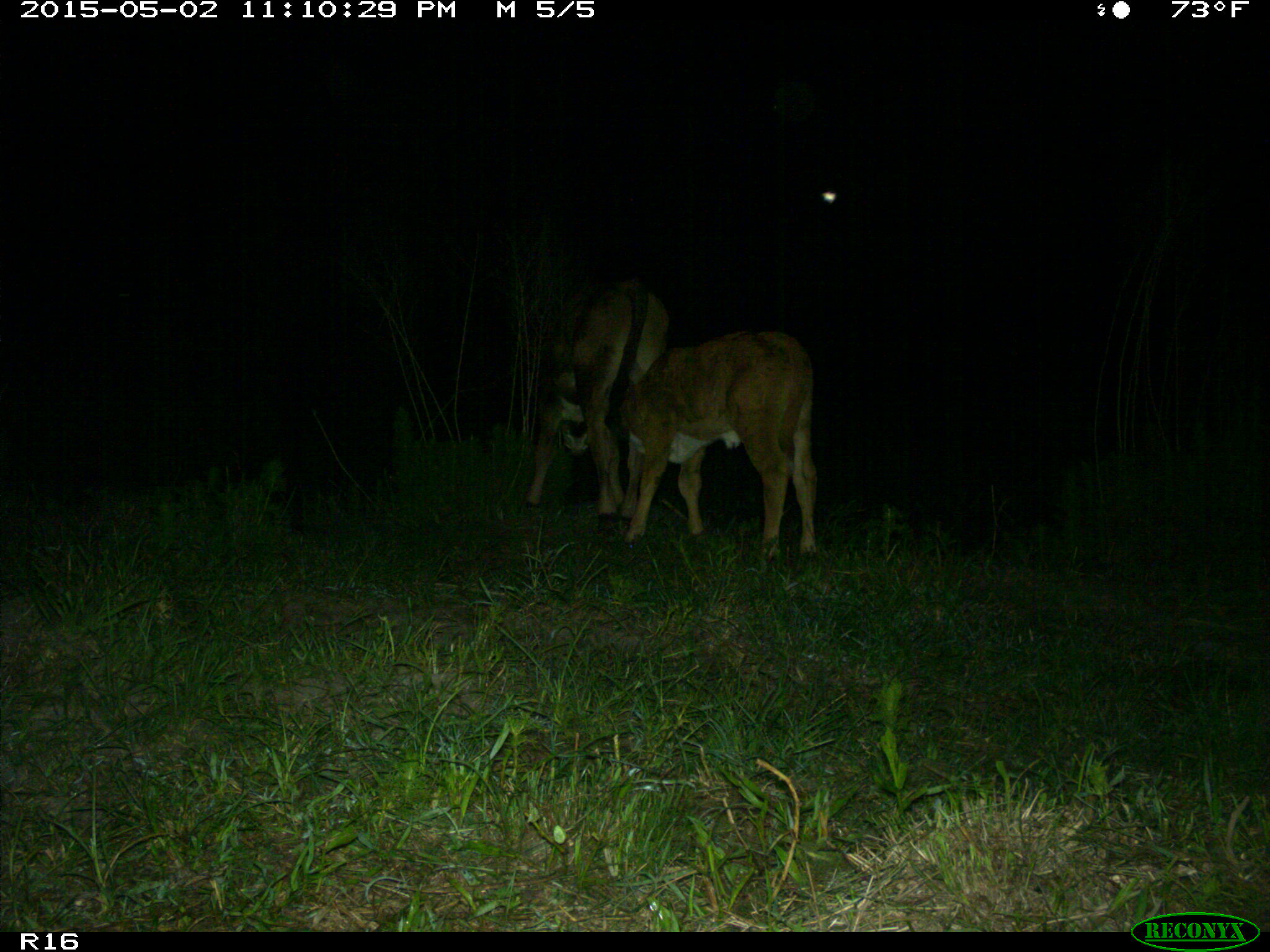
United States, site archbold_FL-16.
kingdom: Animalia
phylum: Chordata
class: Mammalia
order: Artiodactyla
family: Bovidae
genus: Bos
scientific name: Bos taurus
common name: domestic cow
Bos taurus (domestic cow).